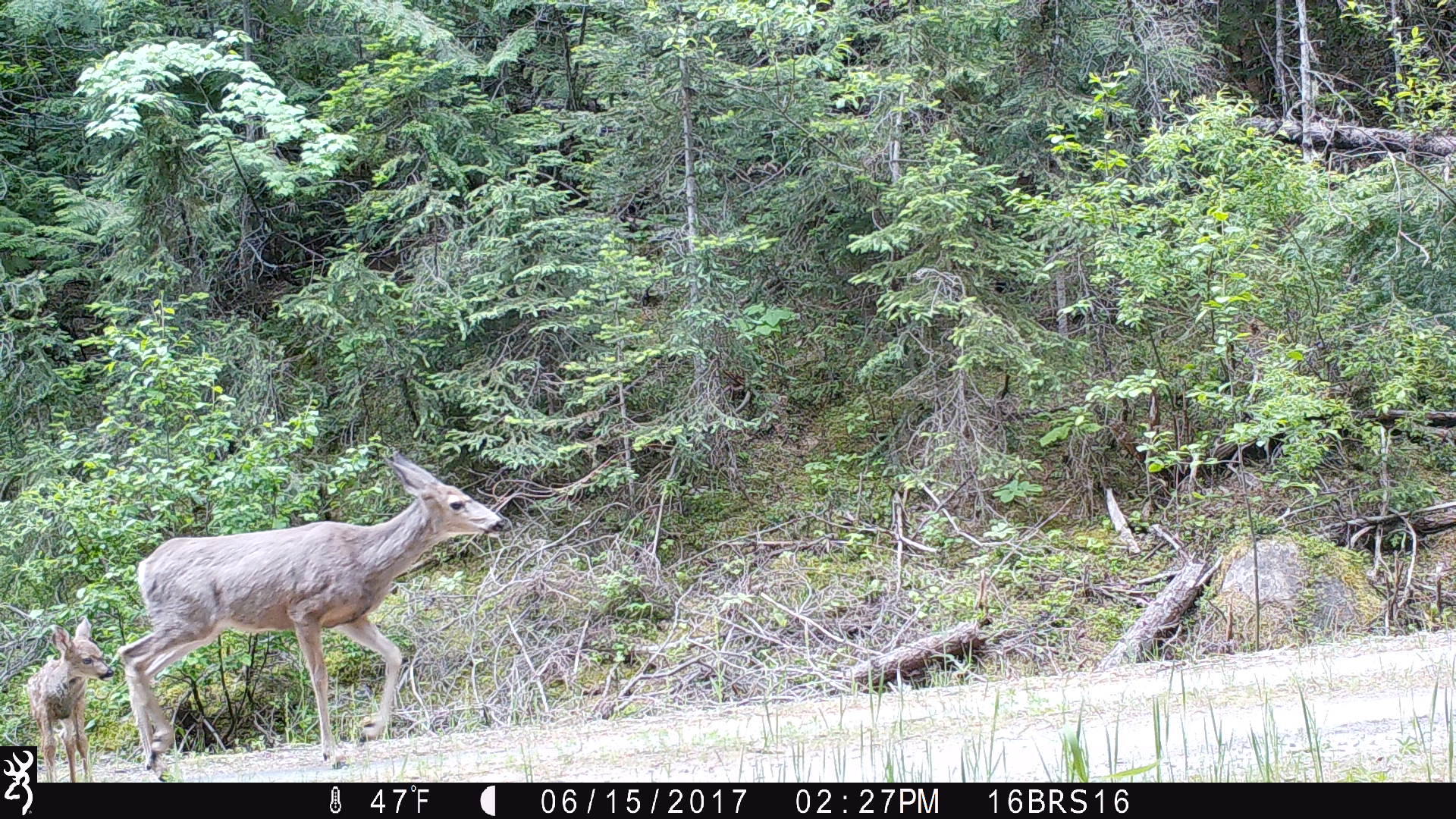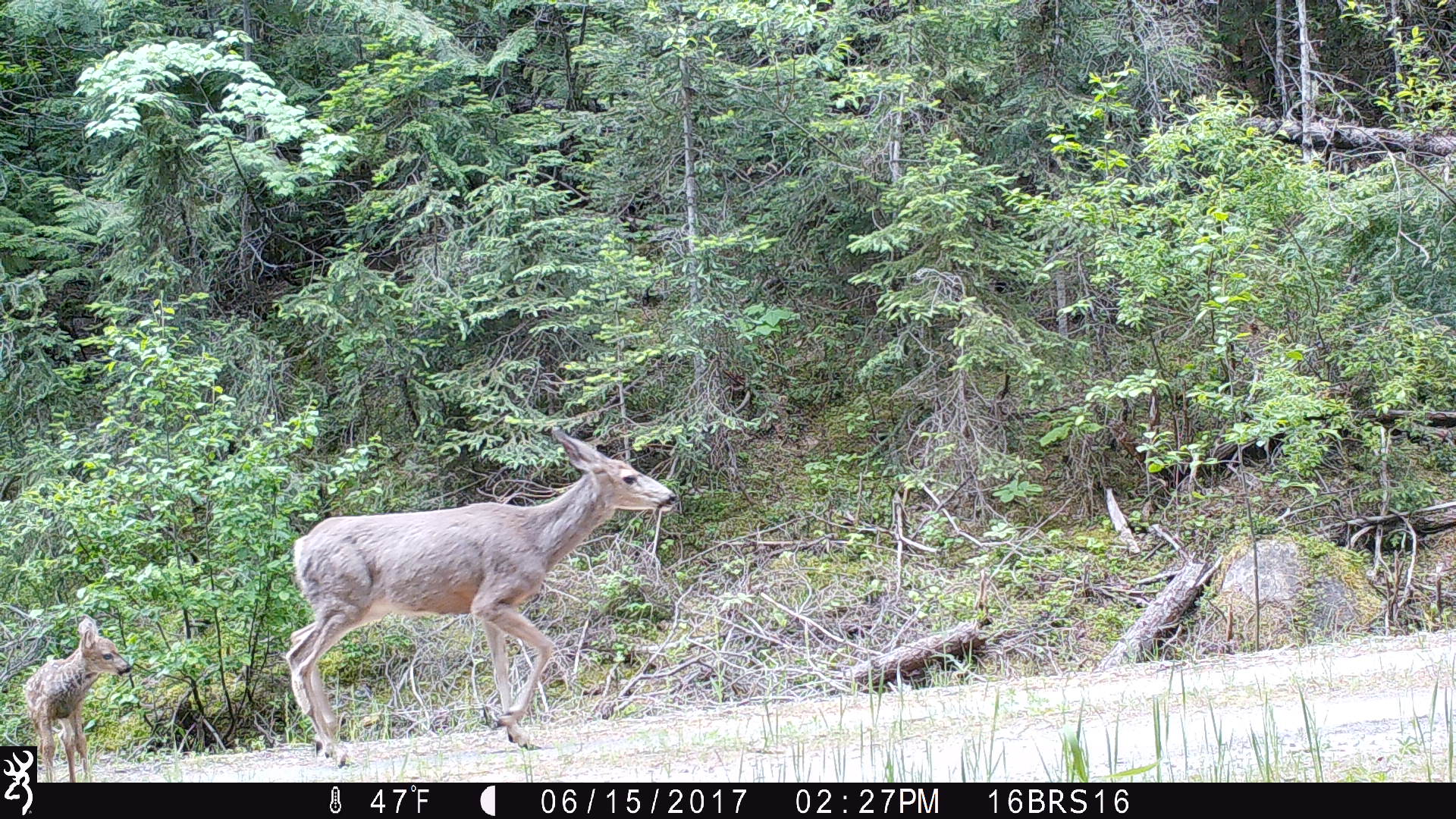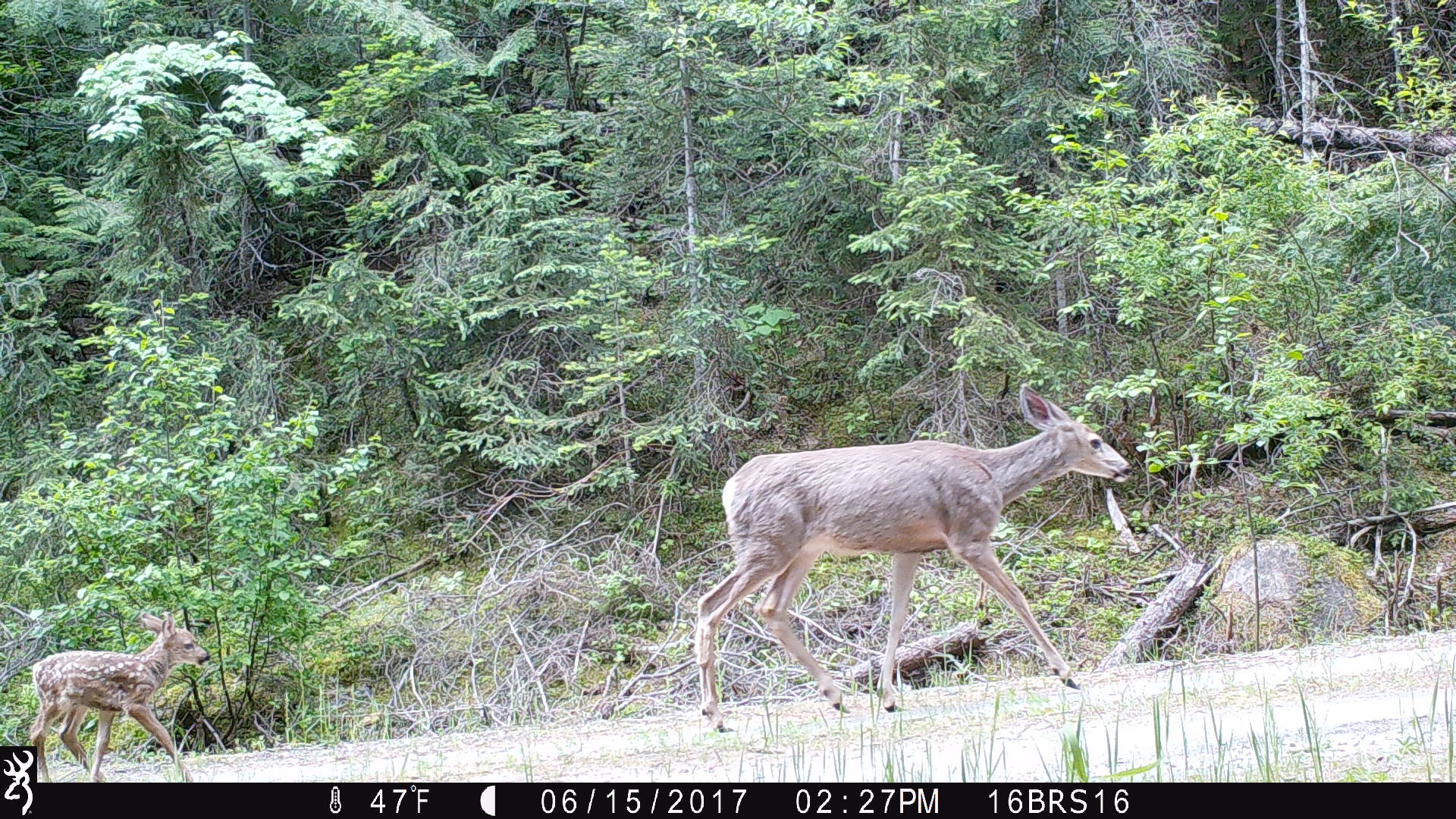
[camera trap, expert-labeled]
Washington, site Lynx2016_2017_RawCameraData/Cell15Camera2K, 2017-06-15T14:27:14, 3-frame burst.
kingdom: Animalia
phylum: Chordata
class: Mammalia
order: Artiodactyla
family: Cervidae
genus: Odocoileus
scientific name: Odocoileus hemionus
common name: mule deer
Odocoileus hemionus (mule deer). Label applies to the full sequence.